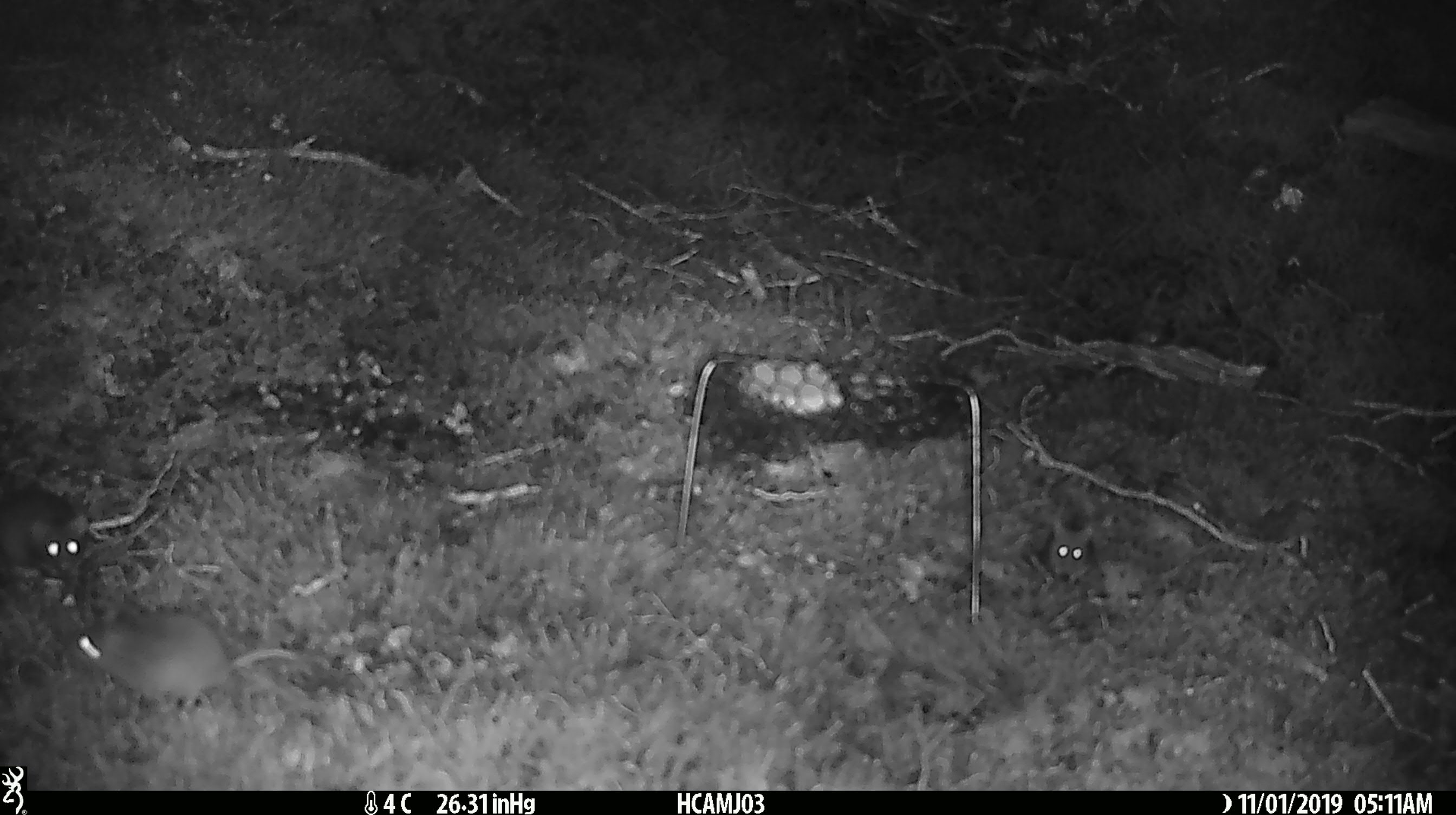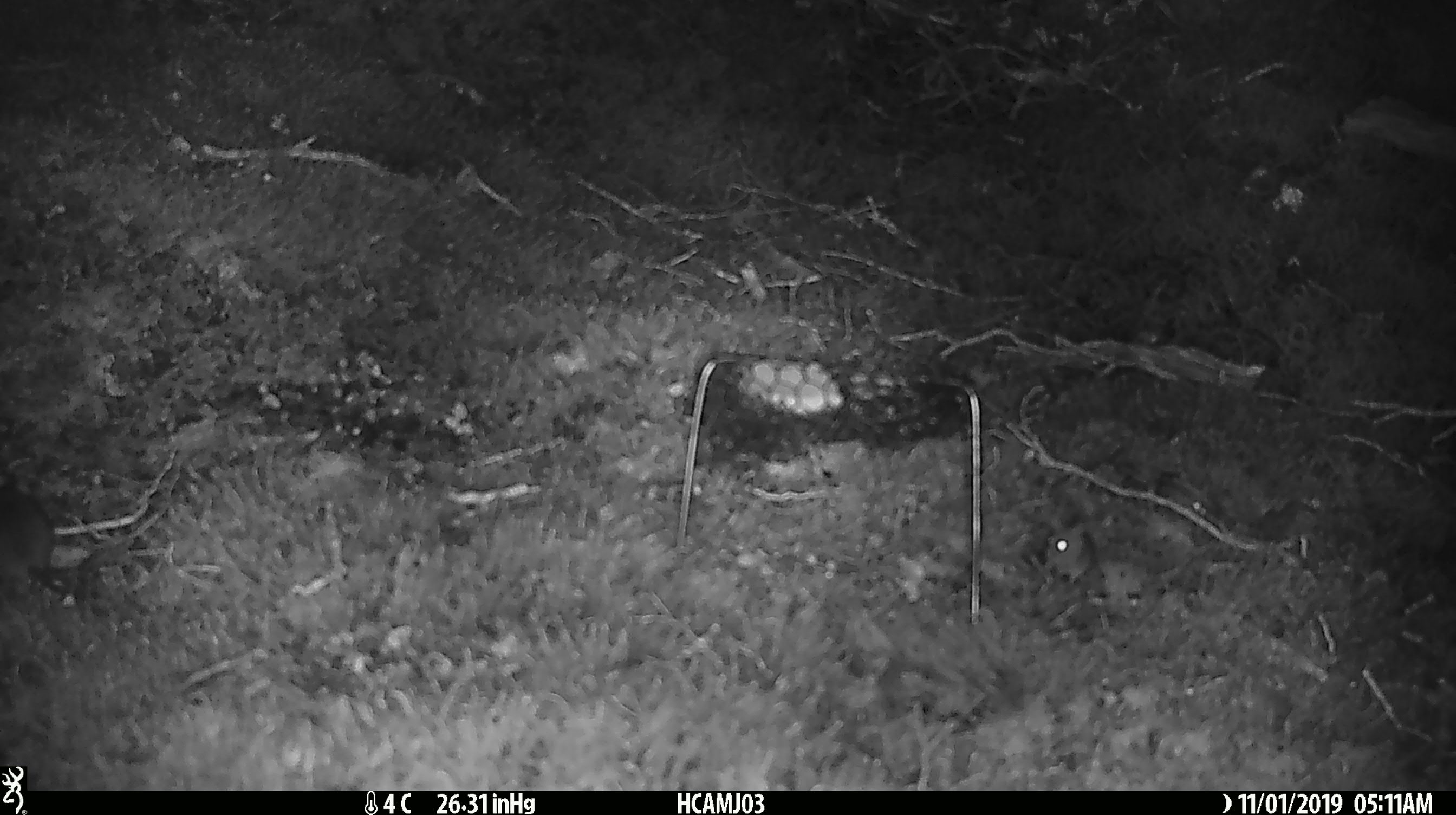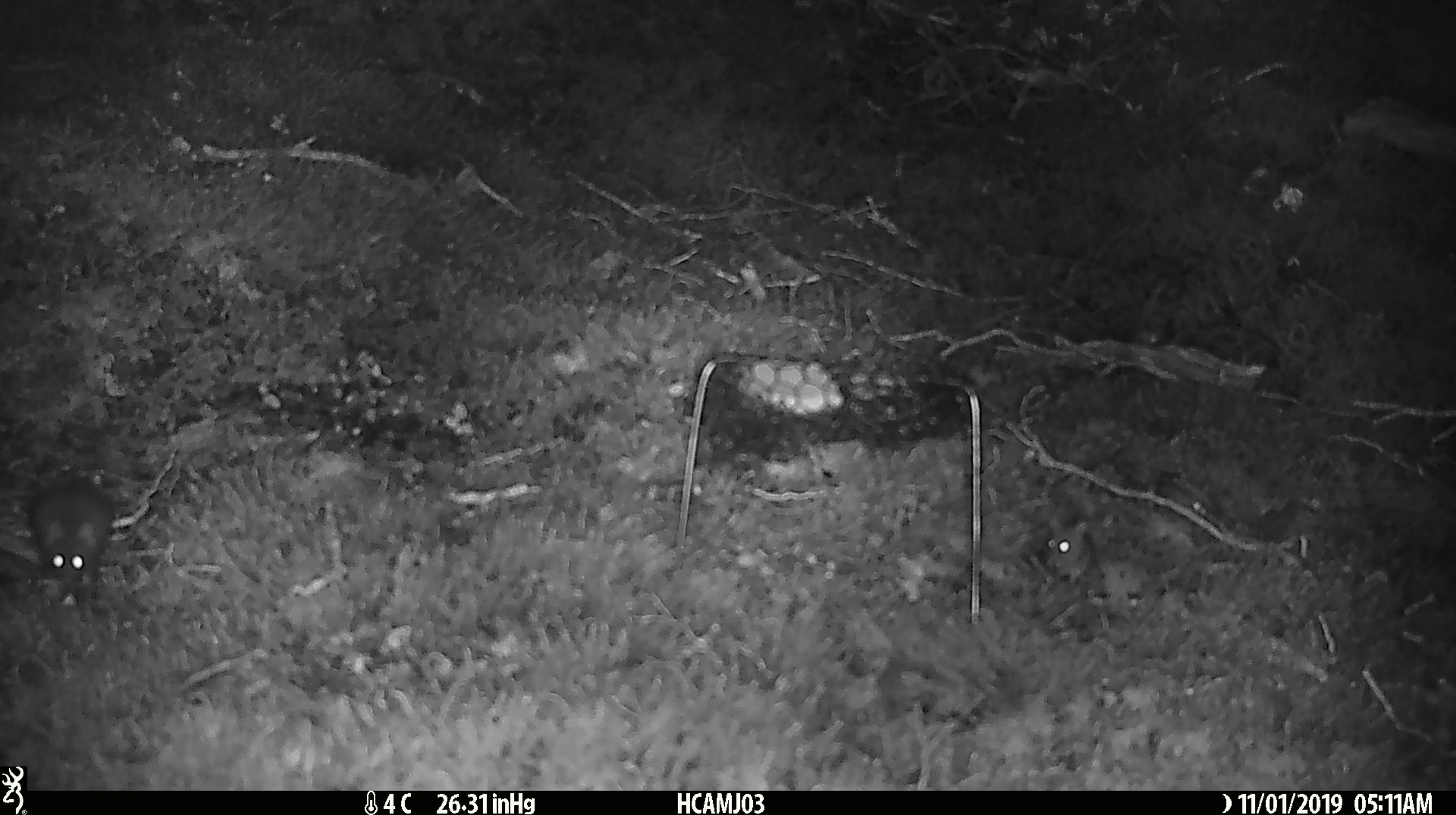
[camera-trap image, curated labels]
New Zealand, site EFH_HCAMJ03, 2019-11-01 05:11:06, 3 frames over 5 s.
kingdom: Animalia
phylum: Chordata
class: Mammalia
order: Rodentia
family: Muridae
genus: Mus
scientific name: Mus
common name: mouse